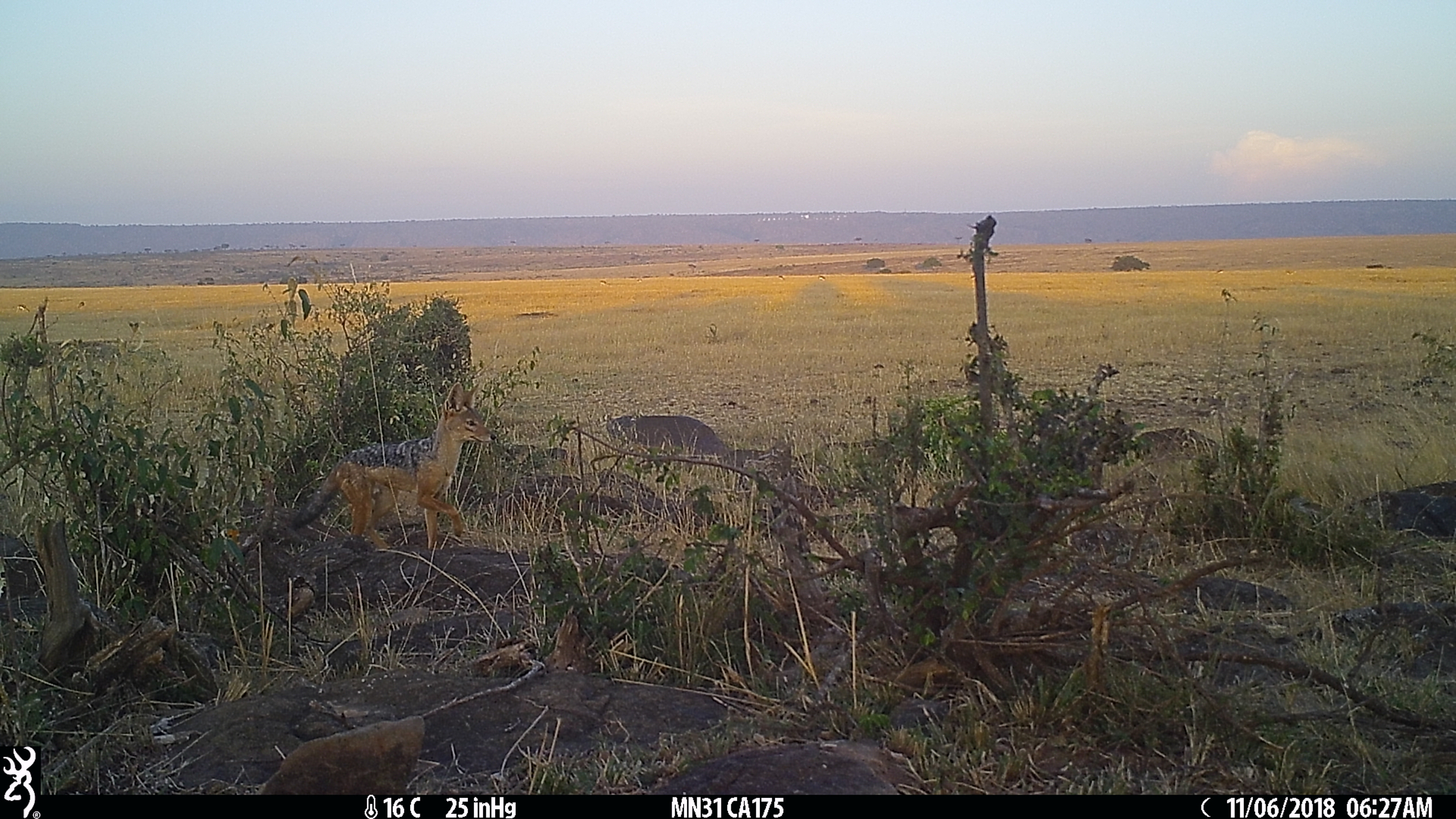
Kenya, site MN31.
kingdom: Animalia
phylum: Chordata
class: Mammalia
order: Carnivora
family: Canidae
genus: Lupulella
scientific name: Lupulella mesomelas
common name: black-backed jackal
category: jackal